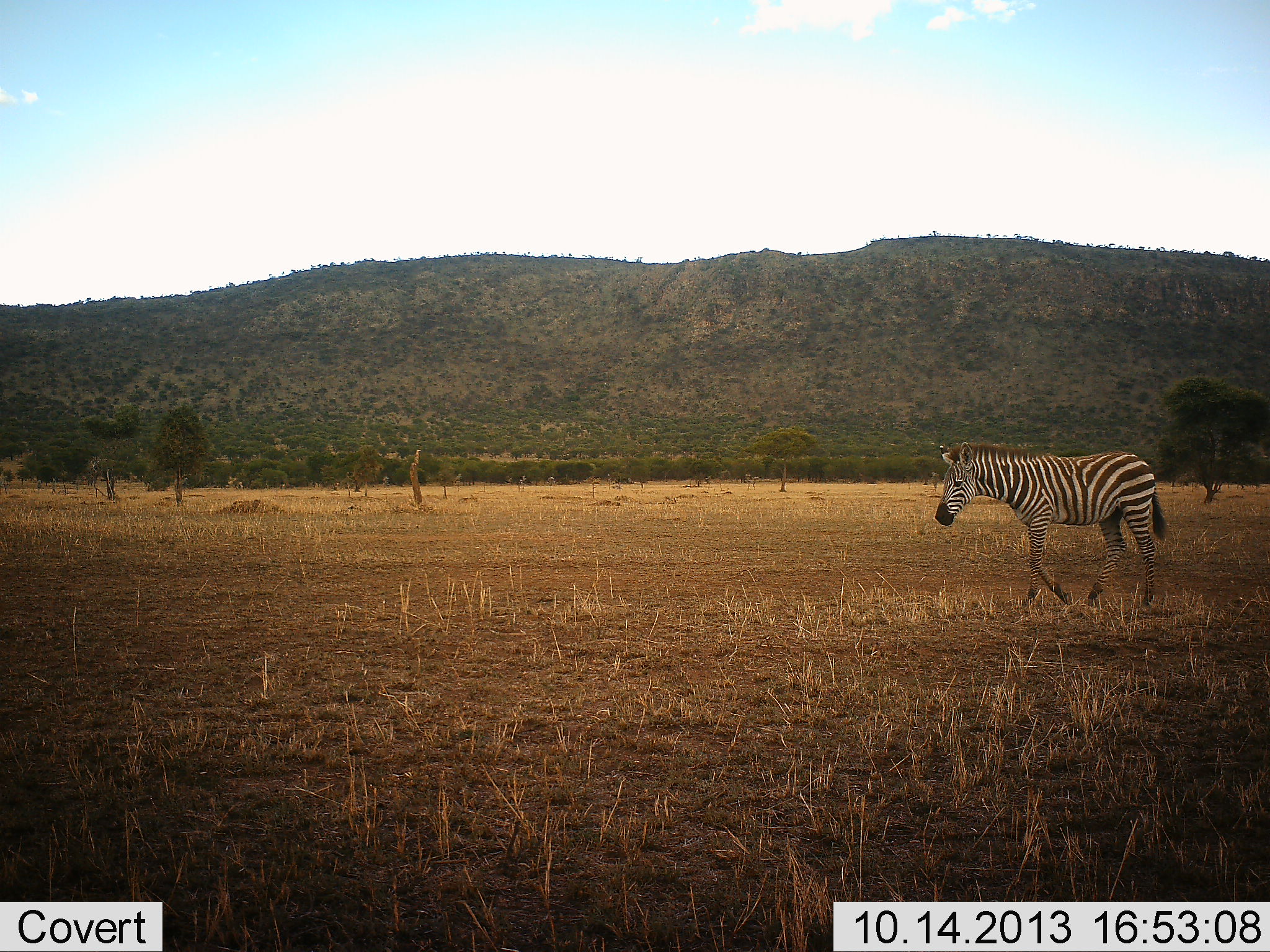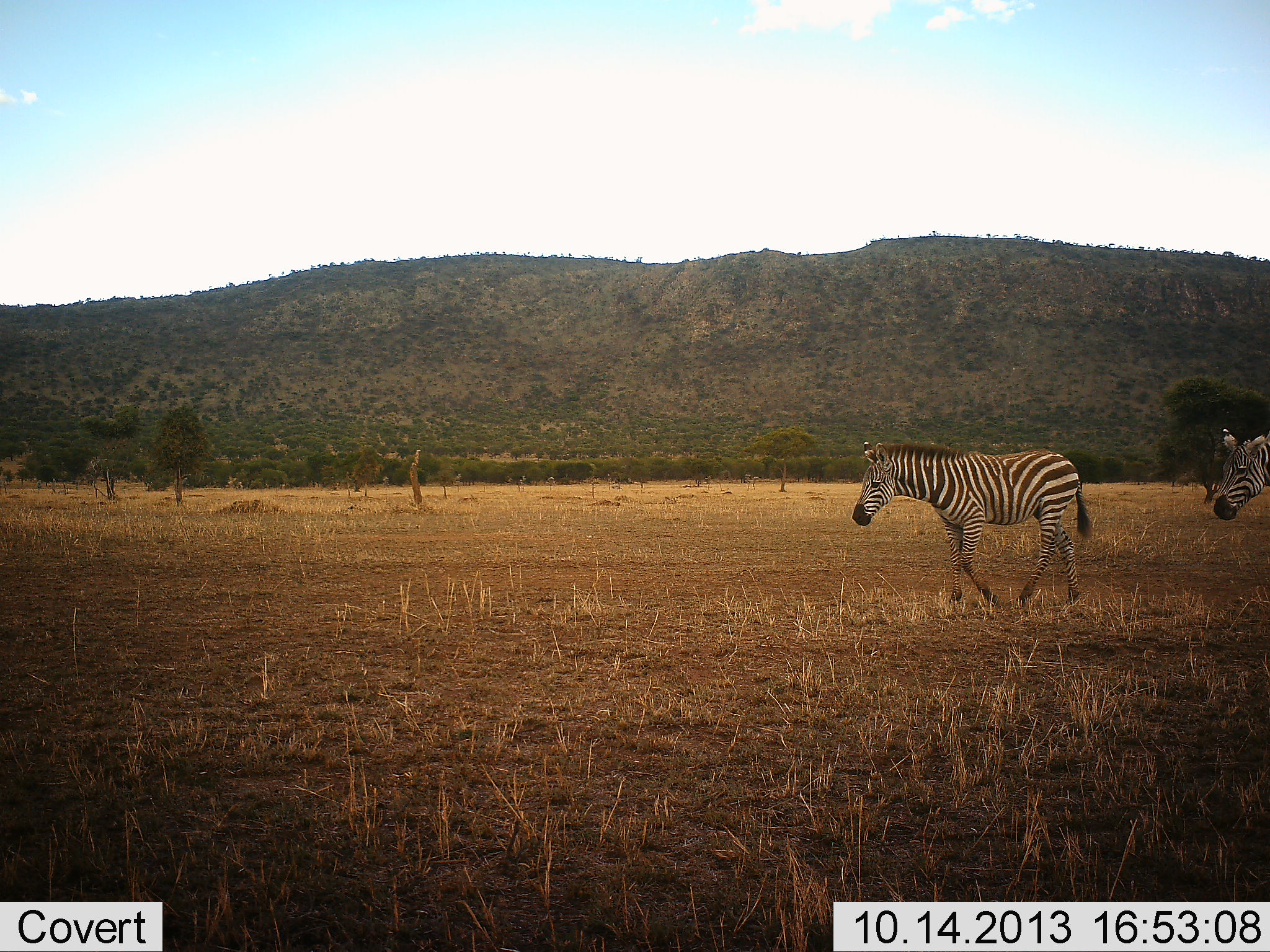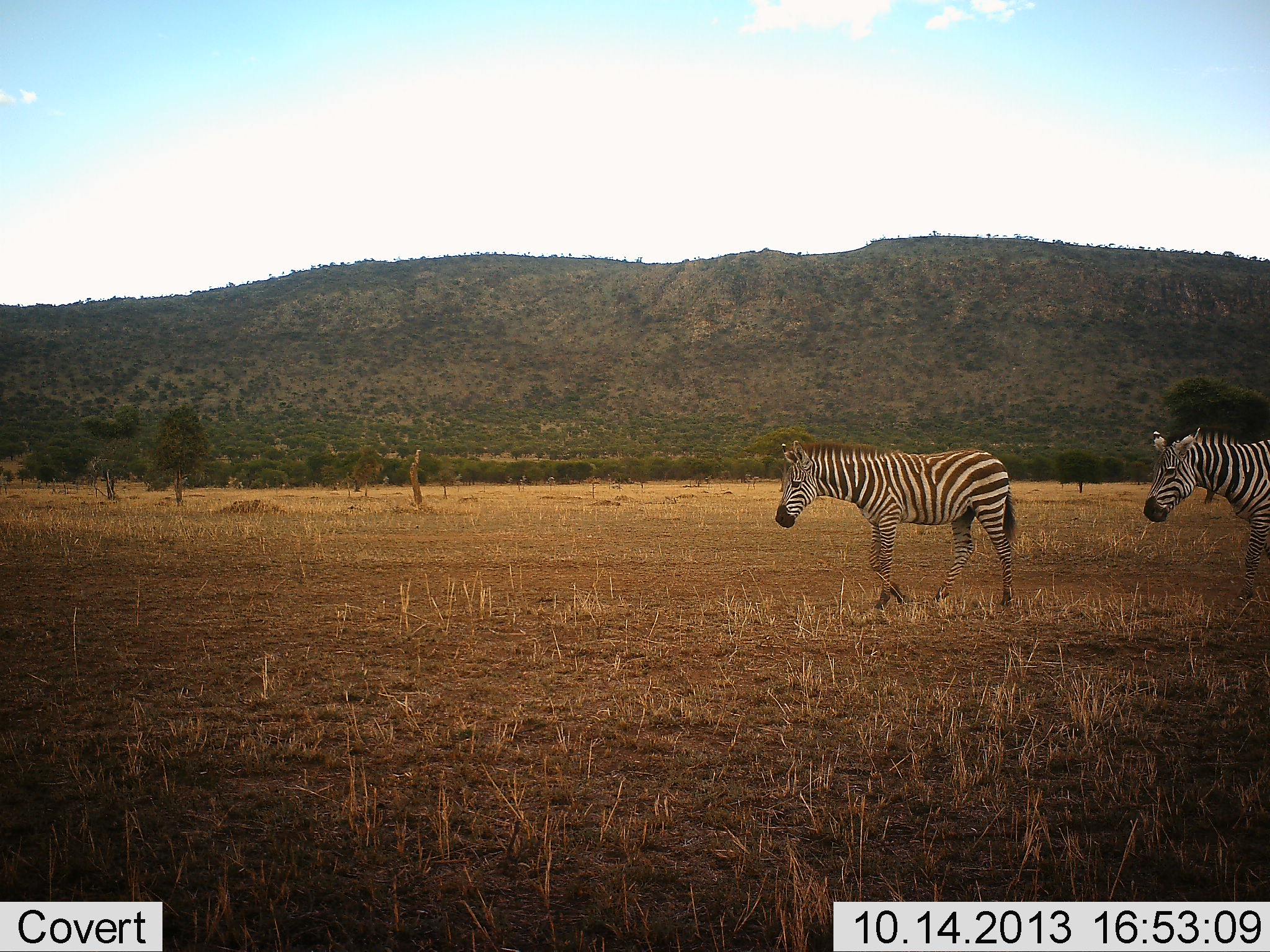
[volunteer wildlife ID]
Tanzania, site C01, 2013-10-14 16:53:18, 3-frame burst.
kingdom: Animalia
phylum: Chordata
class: Mammalia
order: Perissodactyla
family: Equidae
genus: Equus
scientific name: Equus quagga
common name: plains zebra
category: zebra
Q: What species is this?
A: Zebra (plains zebra) (Equus quagga).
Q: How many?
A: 2.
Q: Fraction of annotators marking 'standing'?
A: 6%.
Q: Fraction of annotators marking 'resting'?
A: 0%.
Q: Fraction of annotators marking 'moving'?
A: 94%.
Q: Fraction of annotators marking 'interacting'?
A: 0%.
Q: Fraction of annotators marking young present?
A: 3%.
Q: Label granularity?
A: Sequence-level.